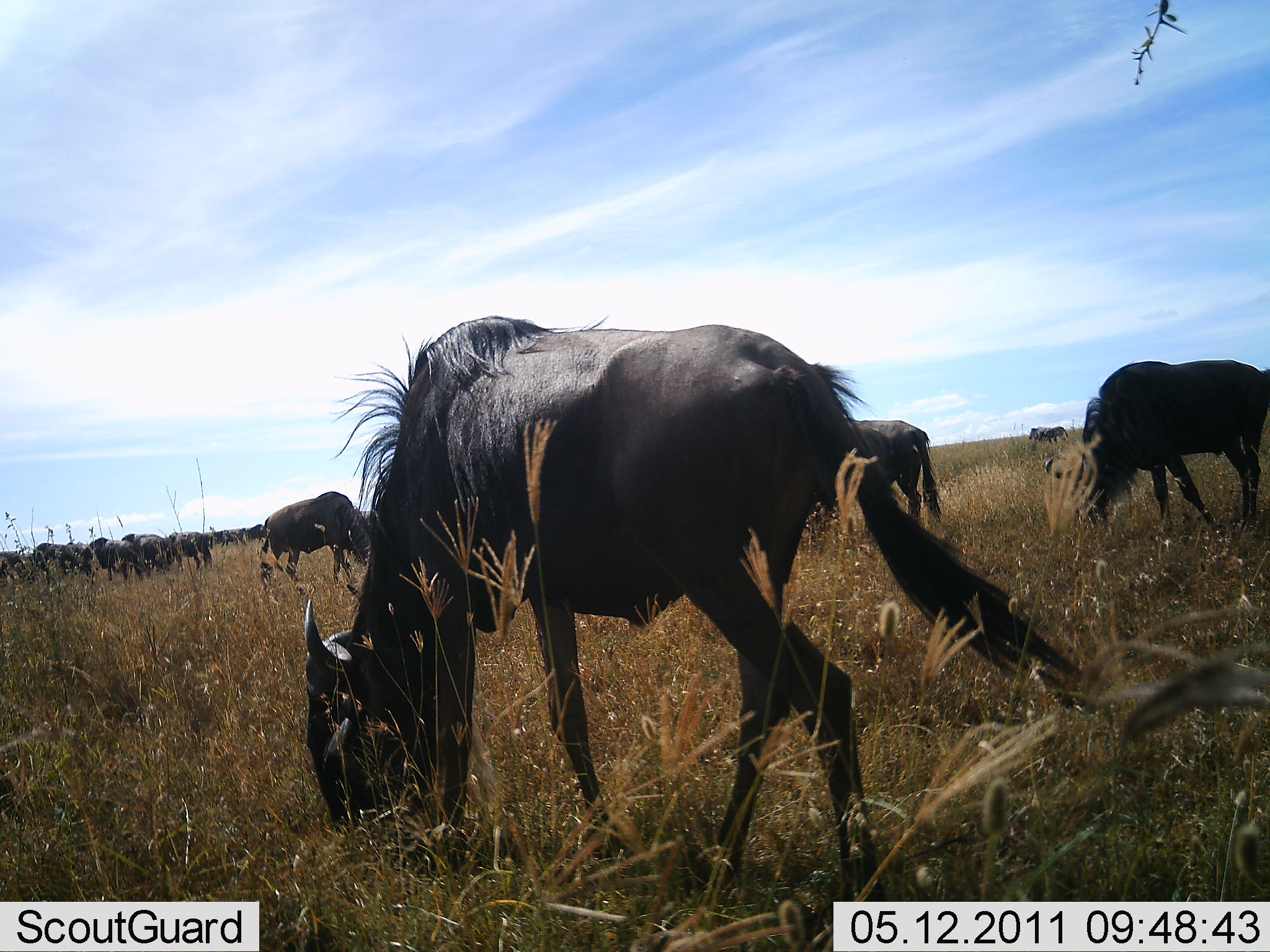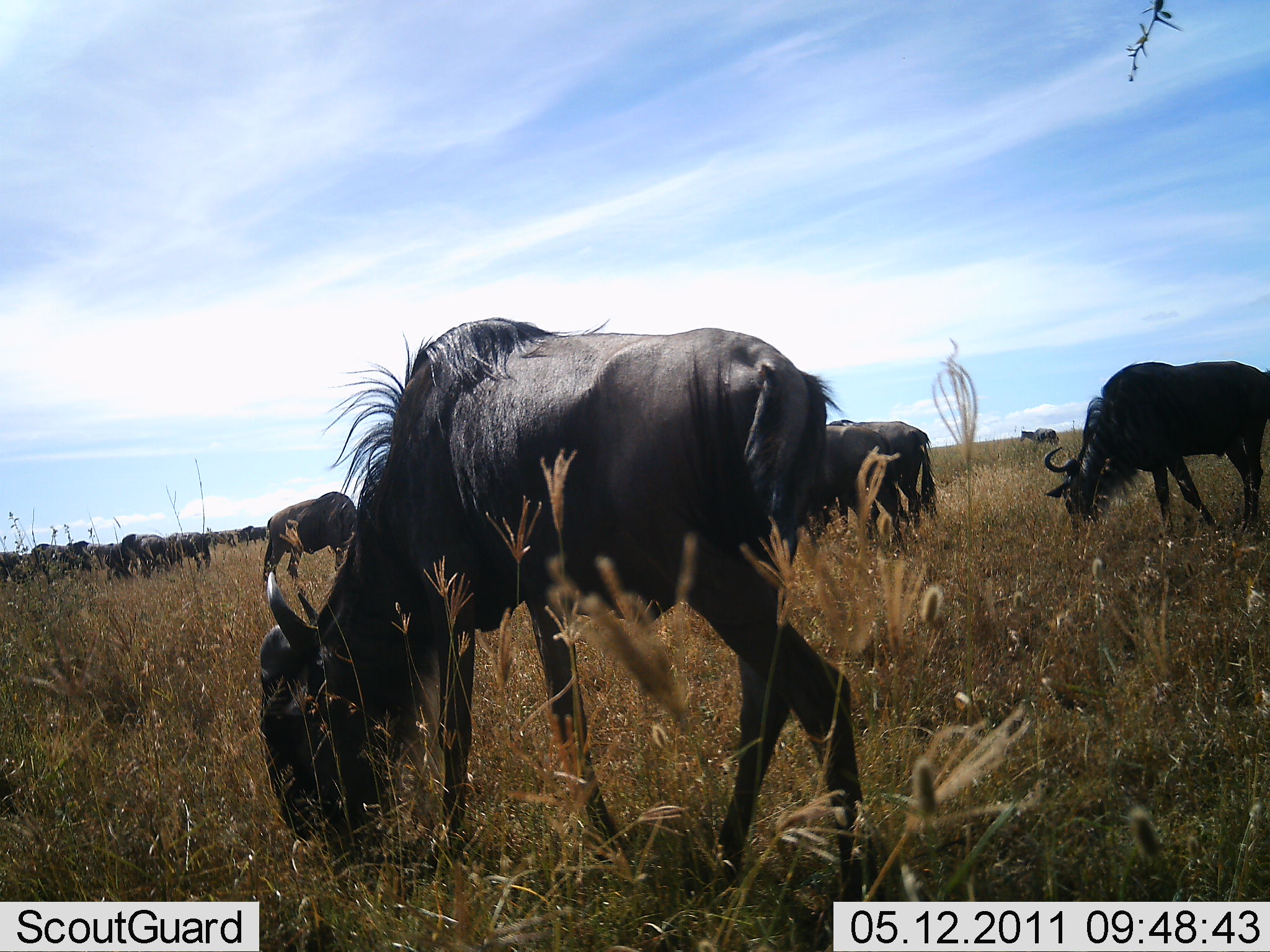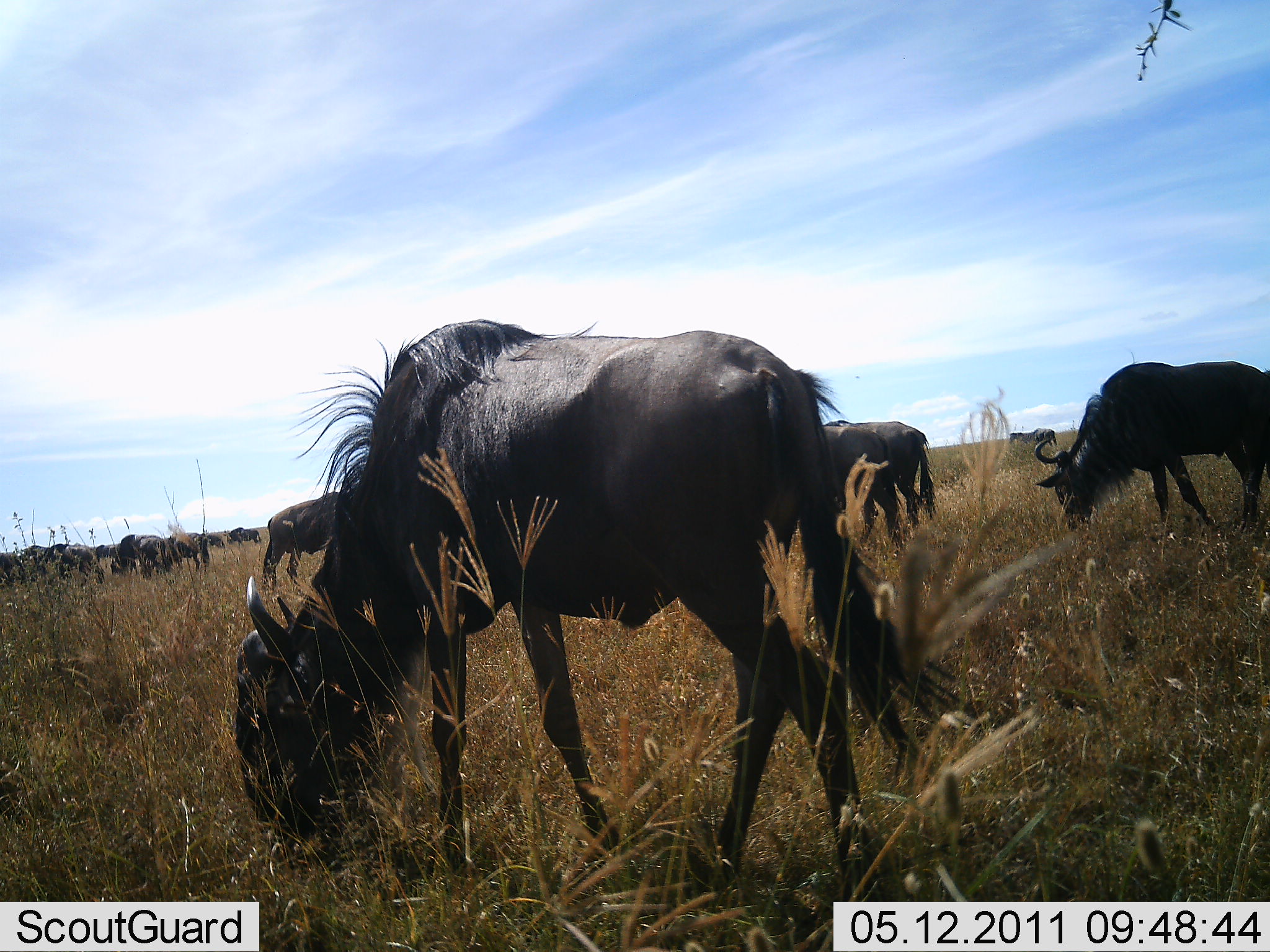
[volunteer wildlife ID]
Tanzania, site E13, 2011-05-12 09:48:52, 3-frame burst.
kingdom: Animalia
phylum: Chordata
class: Mammalia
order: Artiodactyla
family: Bovidae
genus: Connochaetes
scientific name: Connochaetes taurinus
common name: blue wildebeest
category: wildebeest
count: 11-50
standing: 36%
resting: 0%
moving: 14%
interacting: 0%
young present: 0%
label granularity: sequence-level